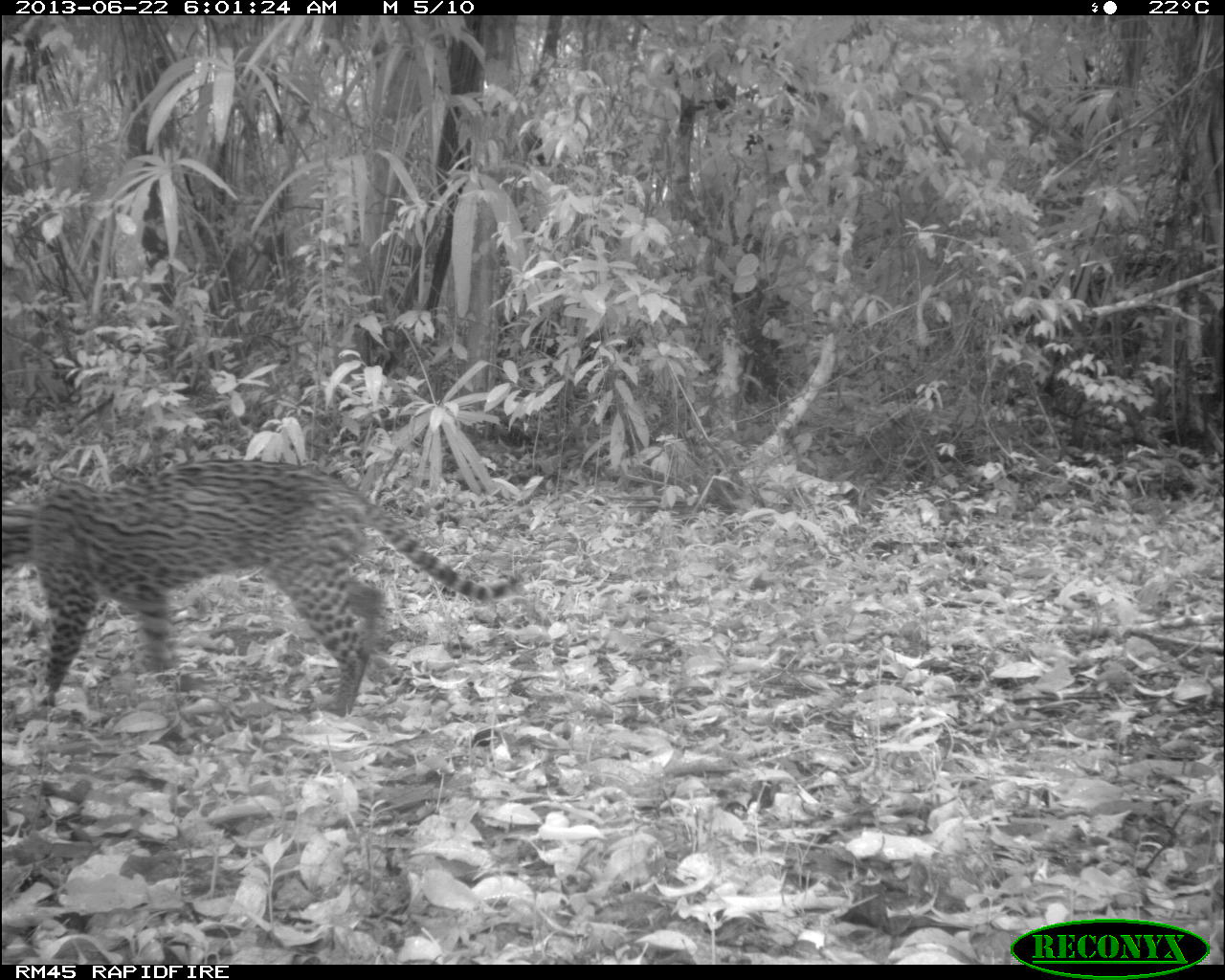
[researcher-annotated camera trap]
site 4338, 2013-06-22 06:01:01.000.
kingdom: Animalia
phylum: Chordata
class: Mammalia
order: Carnivora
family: Felidae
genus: Leopardus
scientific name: Leopardus pardalis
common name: ocelot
Leopardus pardalis (ocelot), count 1.